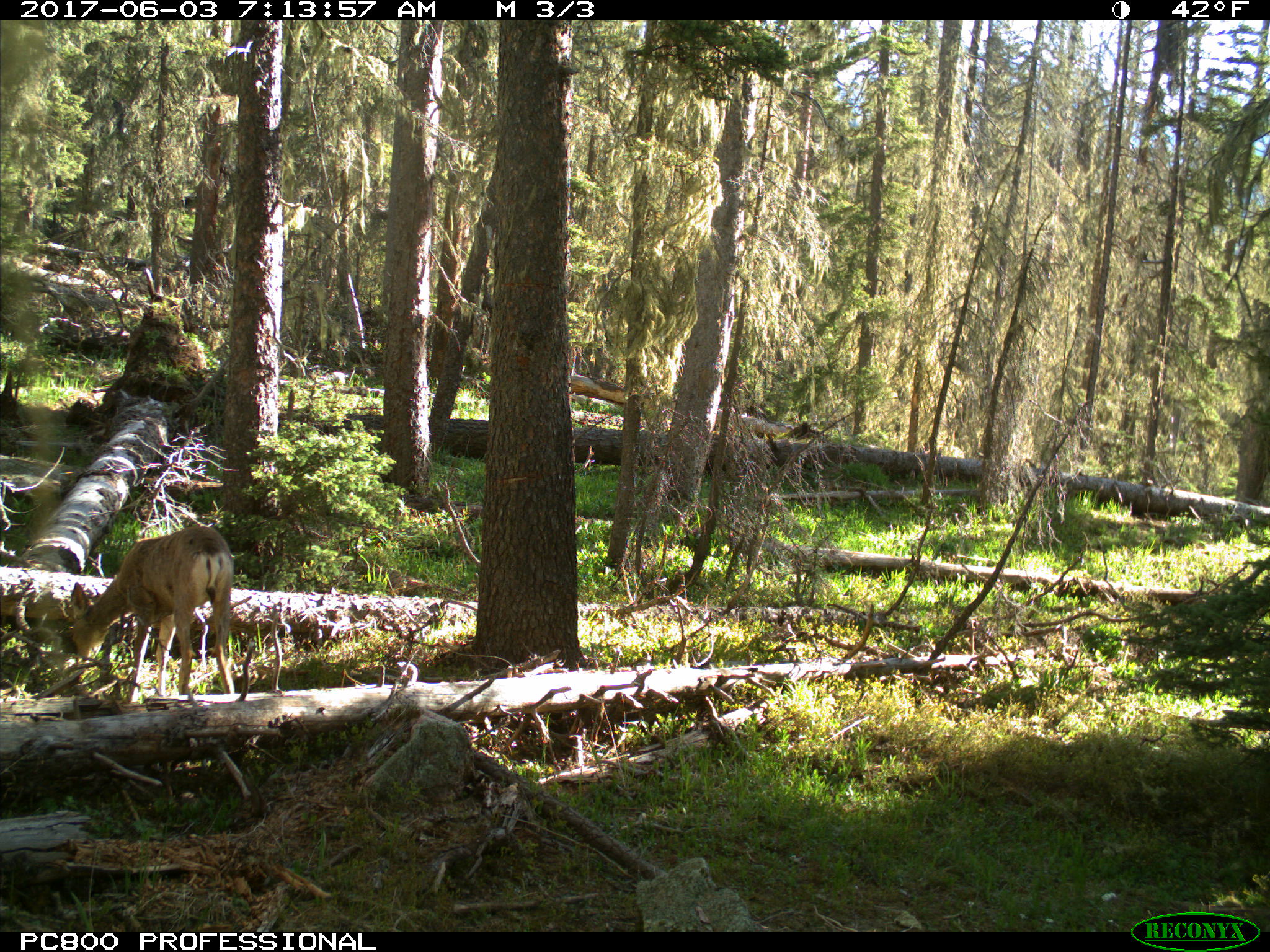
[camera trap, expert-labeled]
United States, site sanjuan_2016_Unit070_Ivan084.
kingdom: Animalia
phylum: Chordata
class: Mammalia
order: Artiodactyla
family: Cervidae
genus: Odocoileus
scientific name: Odocoileus hemionus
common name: mule deer